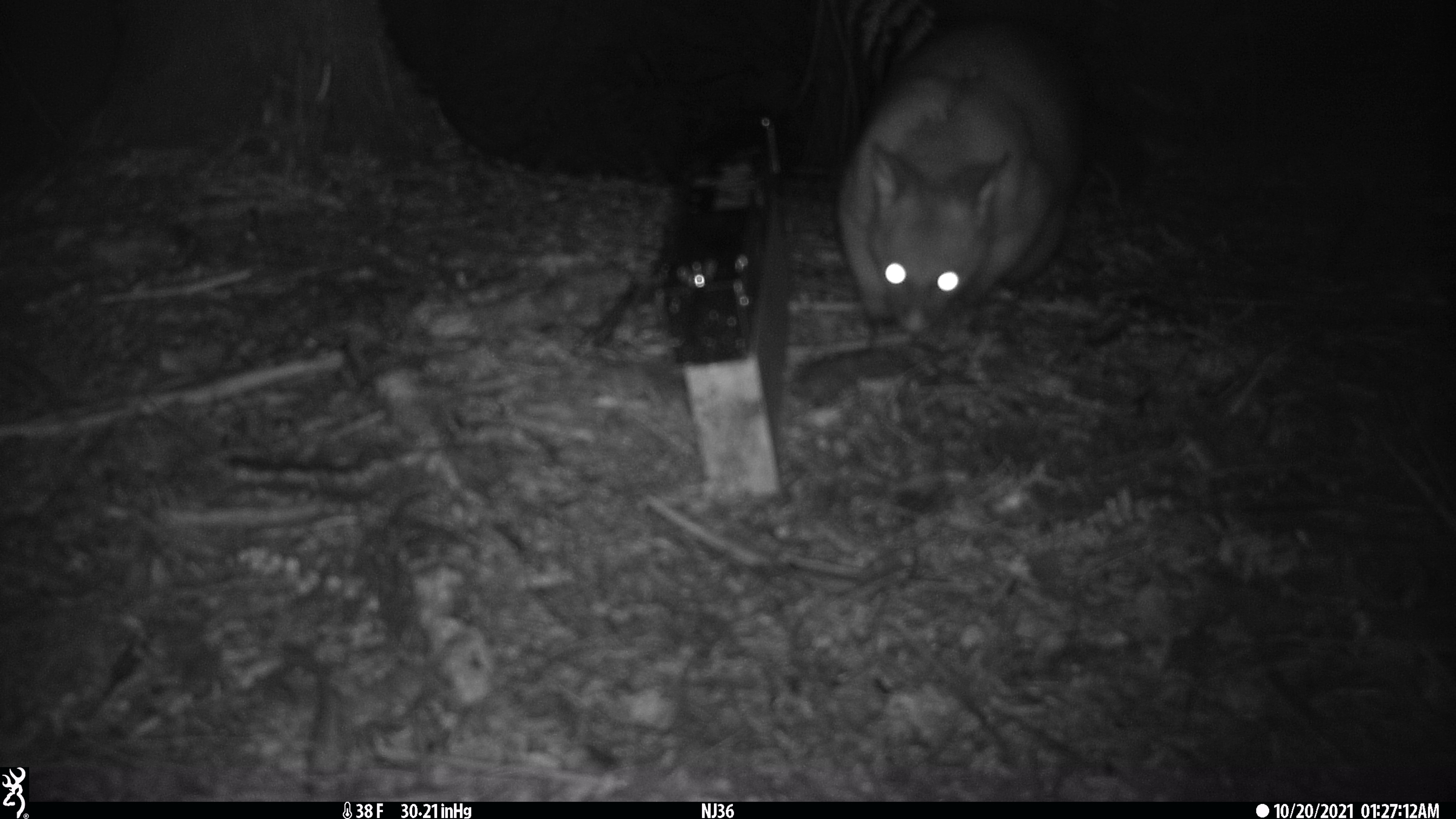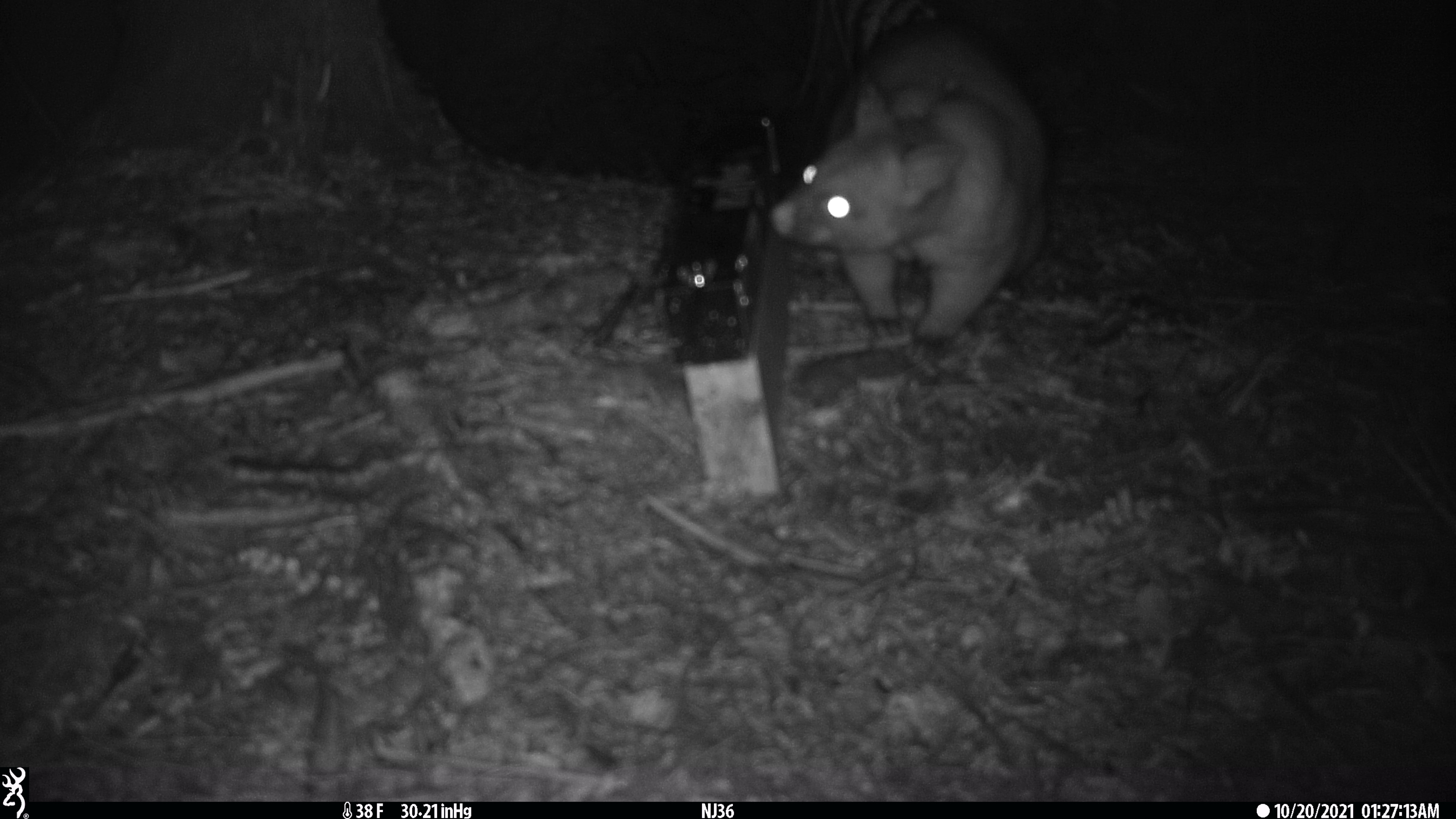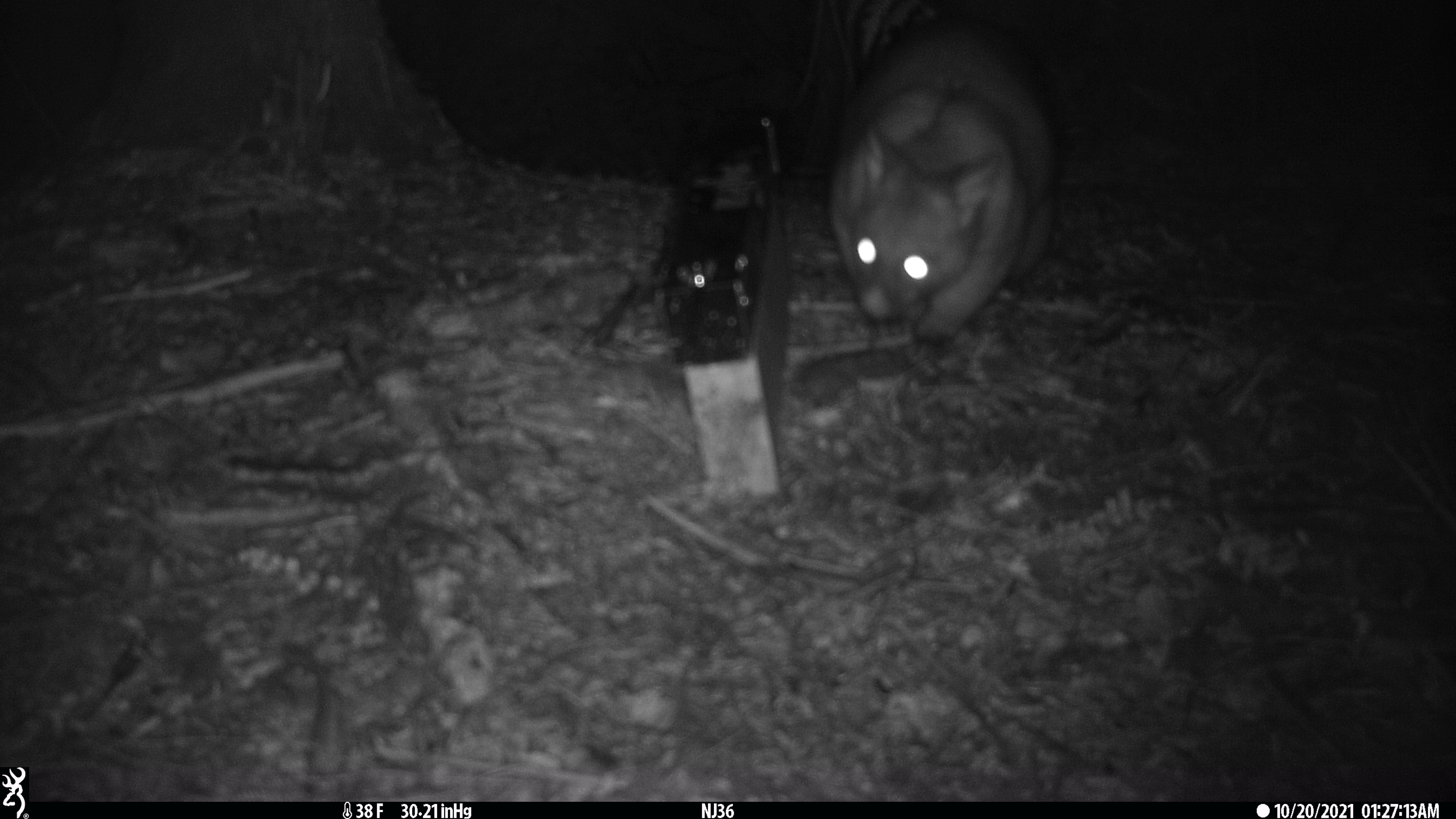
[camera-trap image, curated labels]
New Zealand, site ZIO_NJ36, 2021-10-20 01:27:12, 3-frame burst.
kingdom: Animalia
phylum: Chordata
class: Mammalia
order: Diprotodontia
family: Phalangeridae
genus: Trichosurus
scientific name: Trichosurus vulpecula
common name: common brushtail possum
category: possum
Possum (common brushtail possum) (Trichosurus vulpecula).